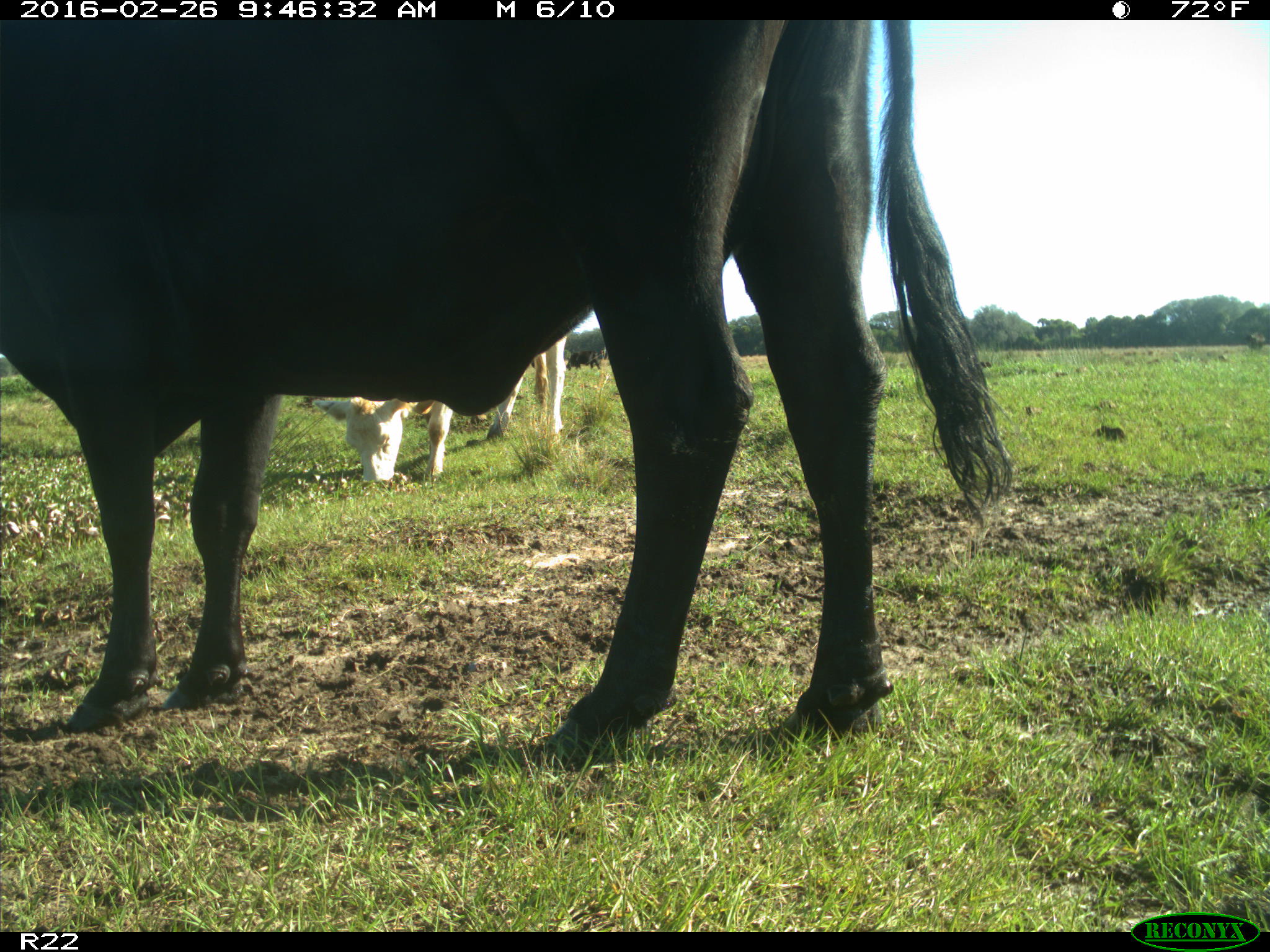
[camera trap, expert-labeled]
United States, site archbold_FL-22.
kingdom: Animalia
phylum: Chordata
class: Mammalia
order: Artiodactyla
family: Bovidae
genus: Bos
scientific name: Bos taurus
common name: domestic cow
Bos taurus (domestic cow).